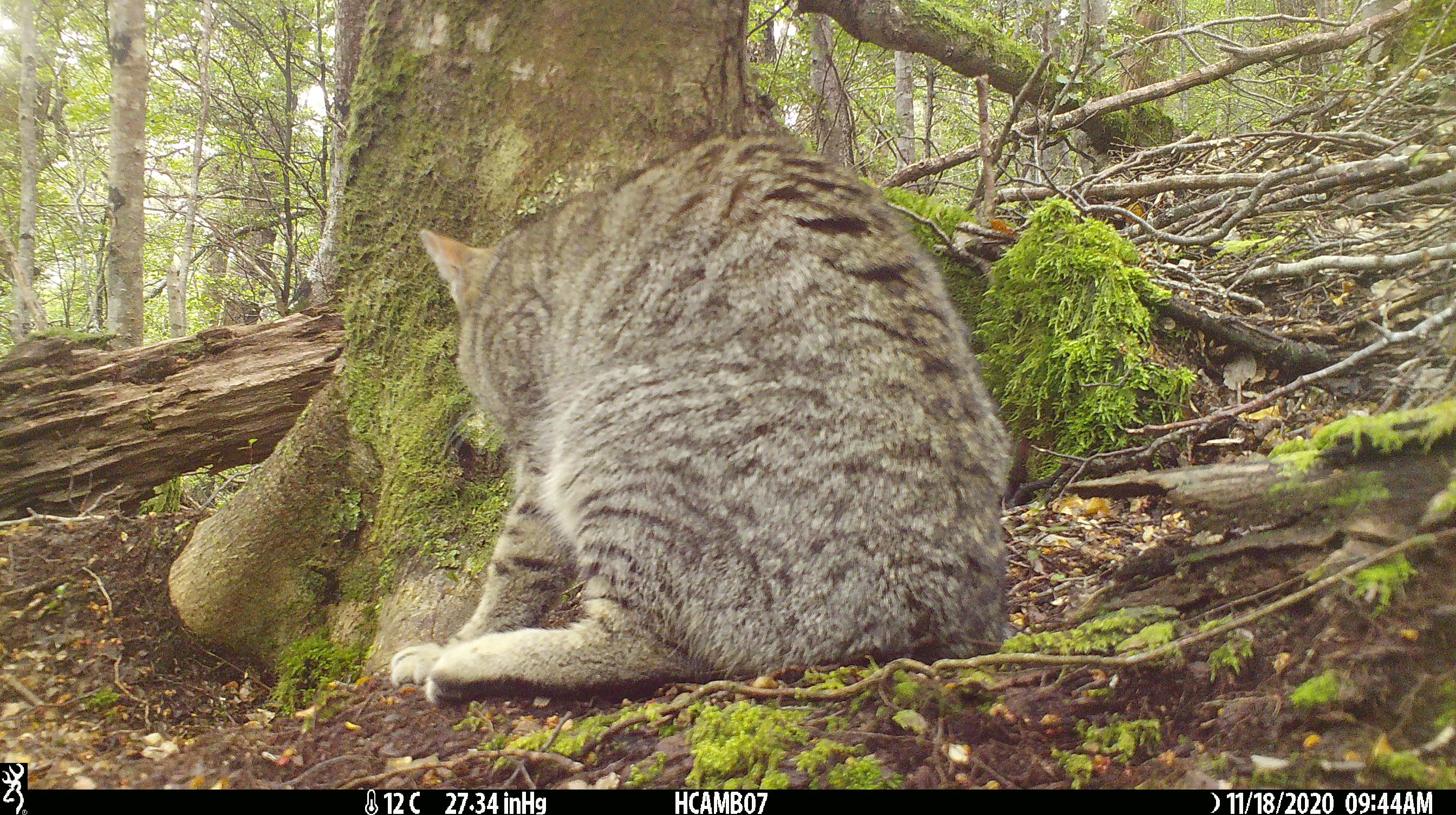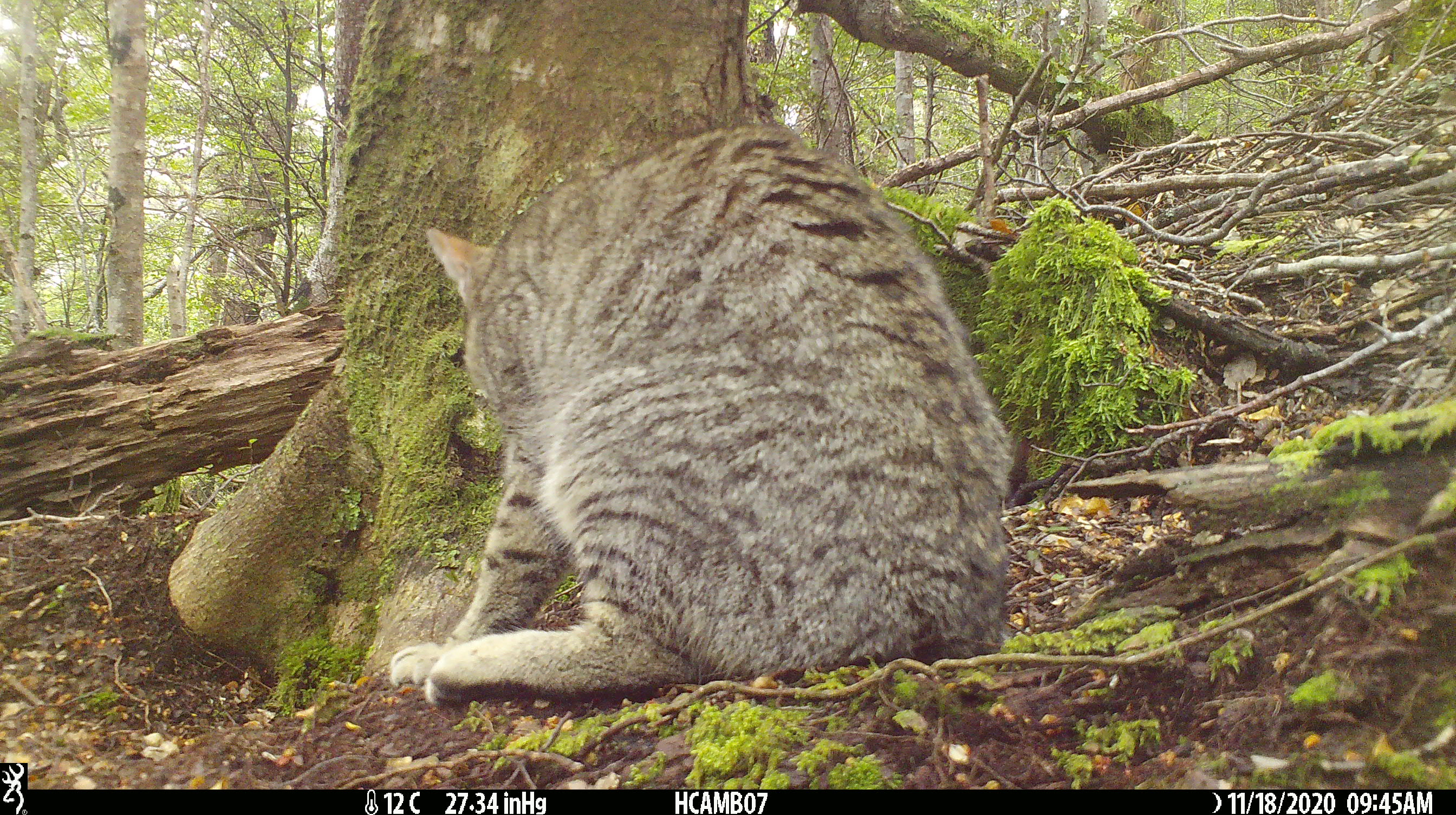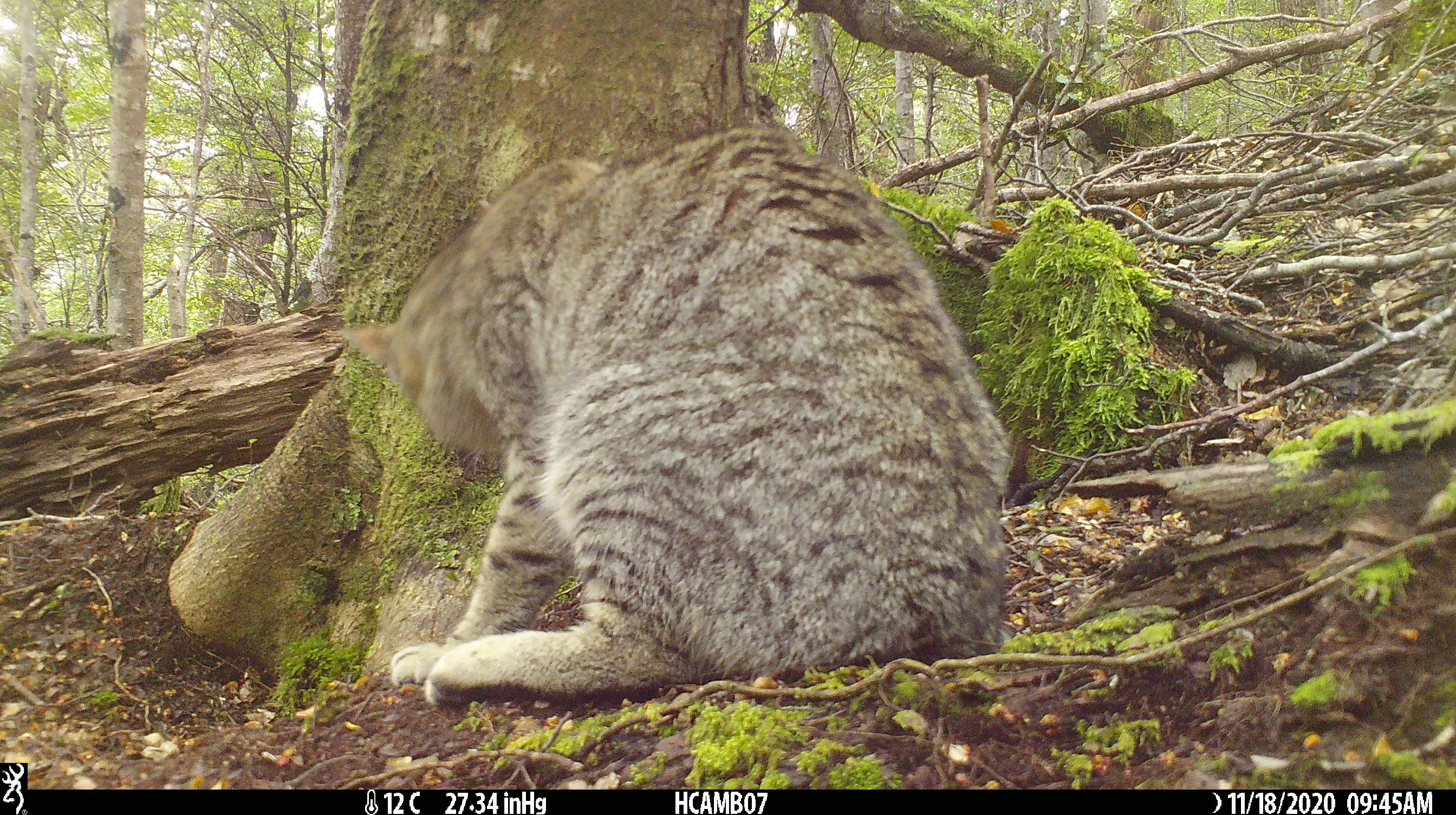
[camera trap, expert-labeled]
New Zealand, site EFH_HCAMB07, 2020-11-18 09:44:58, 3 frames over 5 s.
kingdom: Animalia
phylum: Chordata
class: Mammalia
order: Carnivora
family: Felidae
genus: Felis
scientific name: Felis catus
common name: domestic cat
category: cat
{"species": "cat (domestic cat) (Felis catus)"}